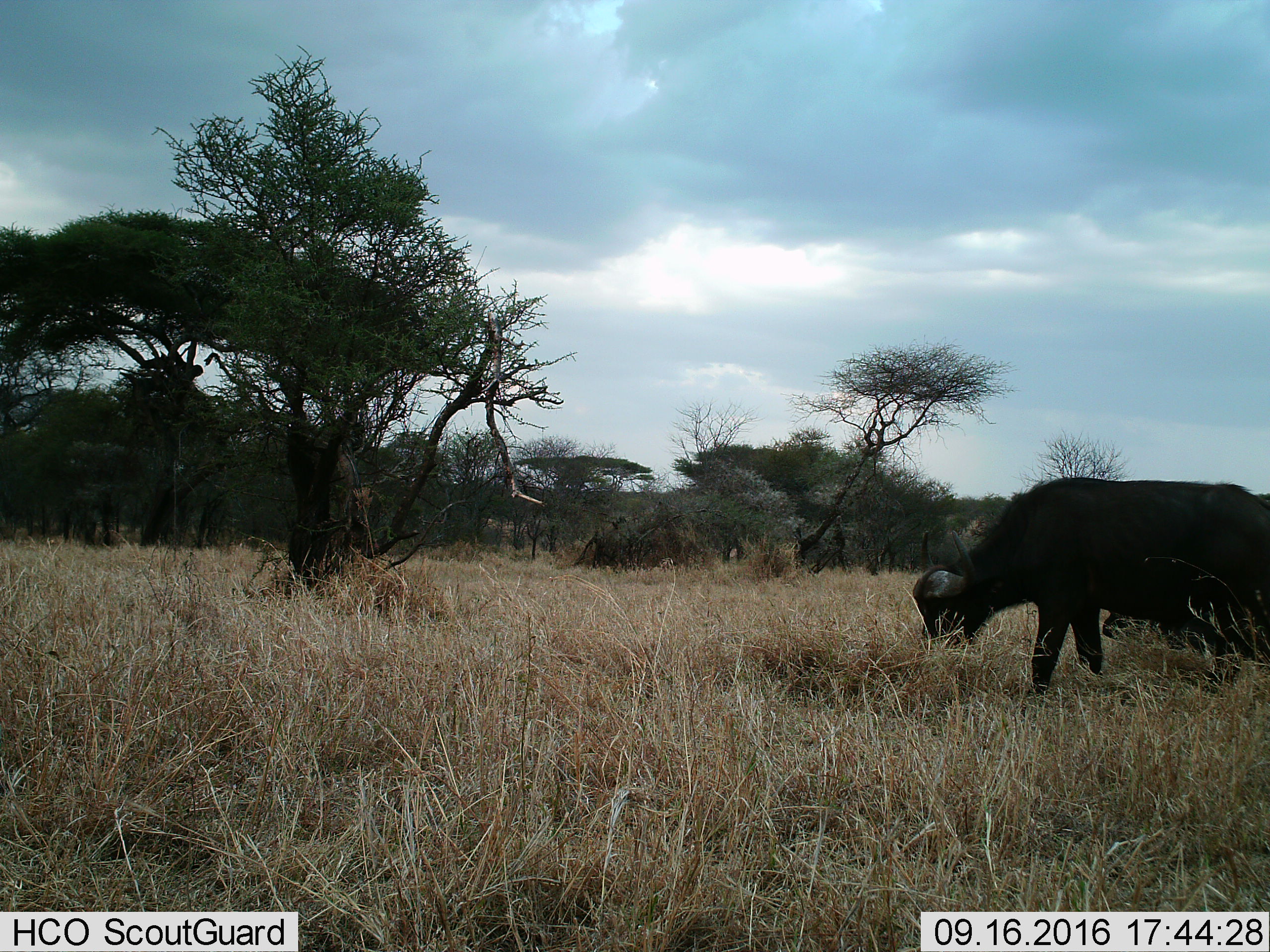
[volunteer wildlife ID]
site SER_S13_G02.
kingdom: Animalia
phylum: Chordata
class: Mammalia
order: Artiodactyla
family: Bovidae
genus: Syncerus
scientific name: Syncerus caffer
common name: african buffalo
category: buffalo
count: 2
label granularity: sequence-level